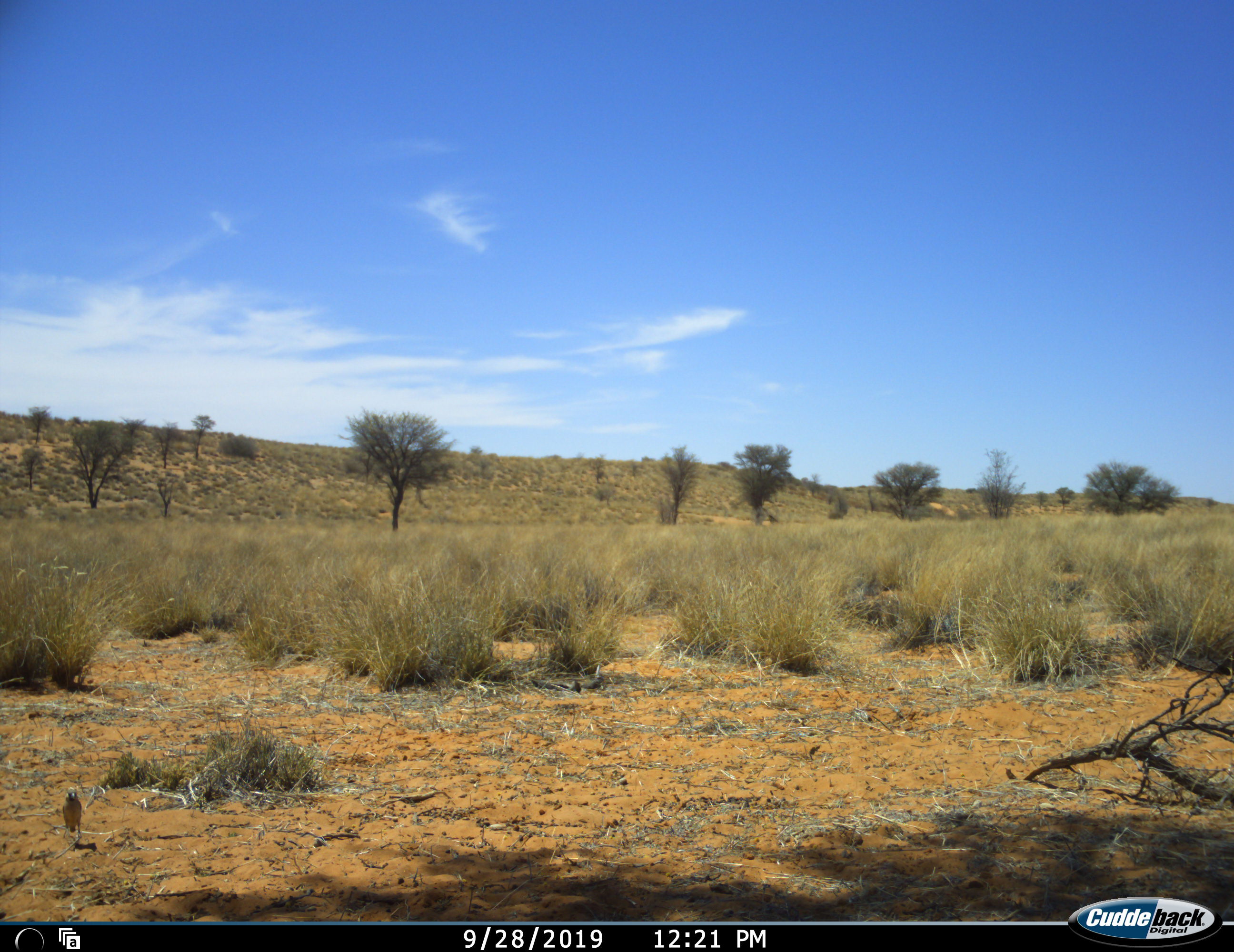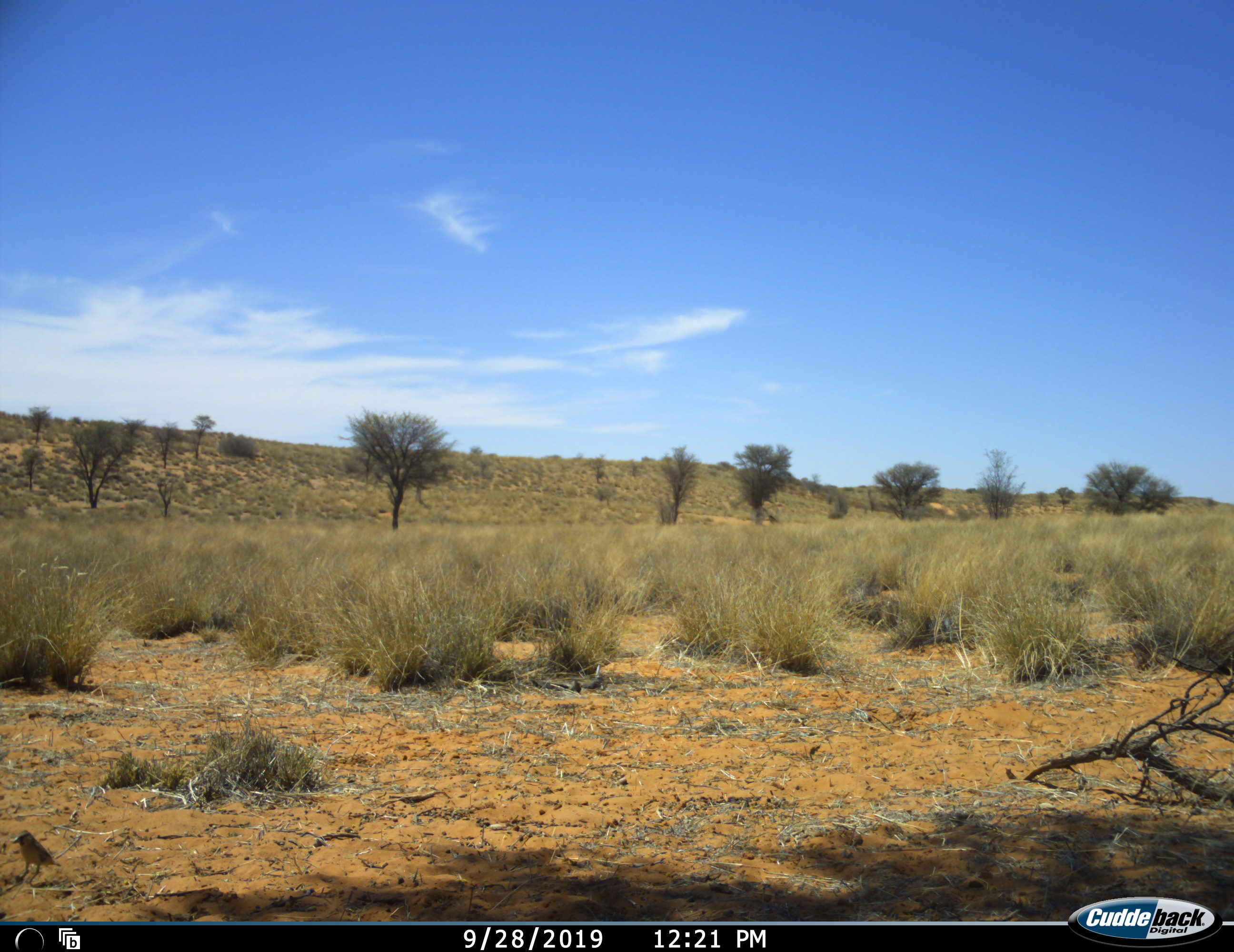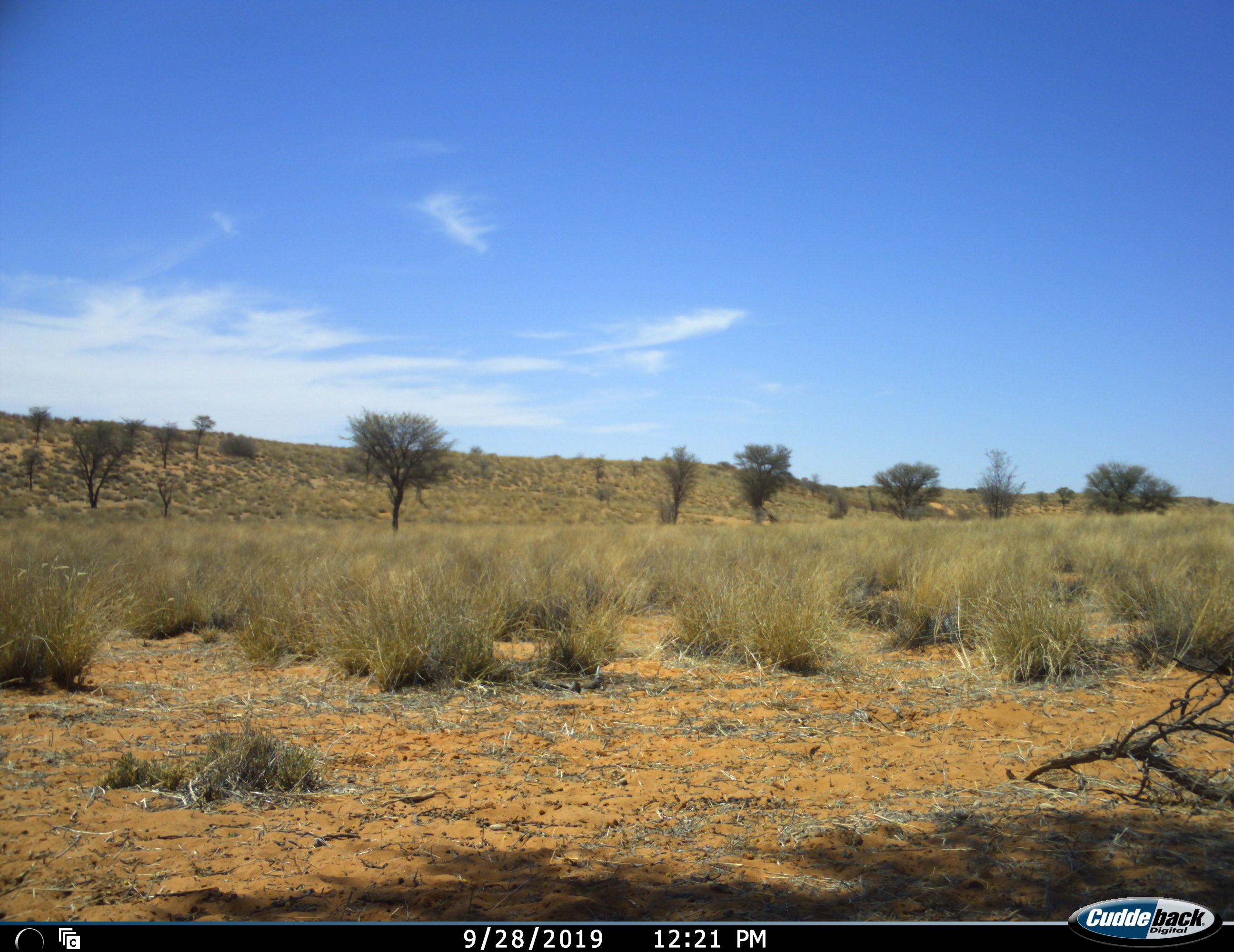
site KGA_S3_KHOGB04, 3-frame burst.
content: unidentified animal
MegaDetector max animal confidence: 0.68